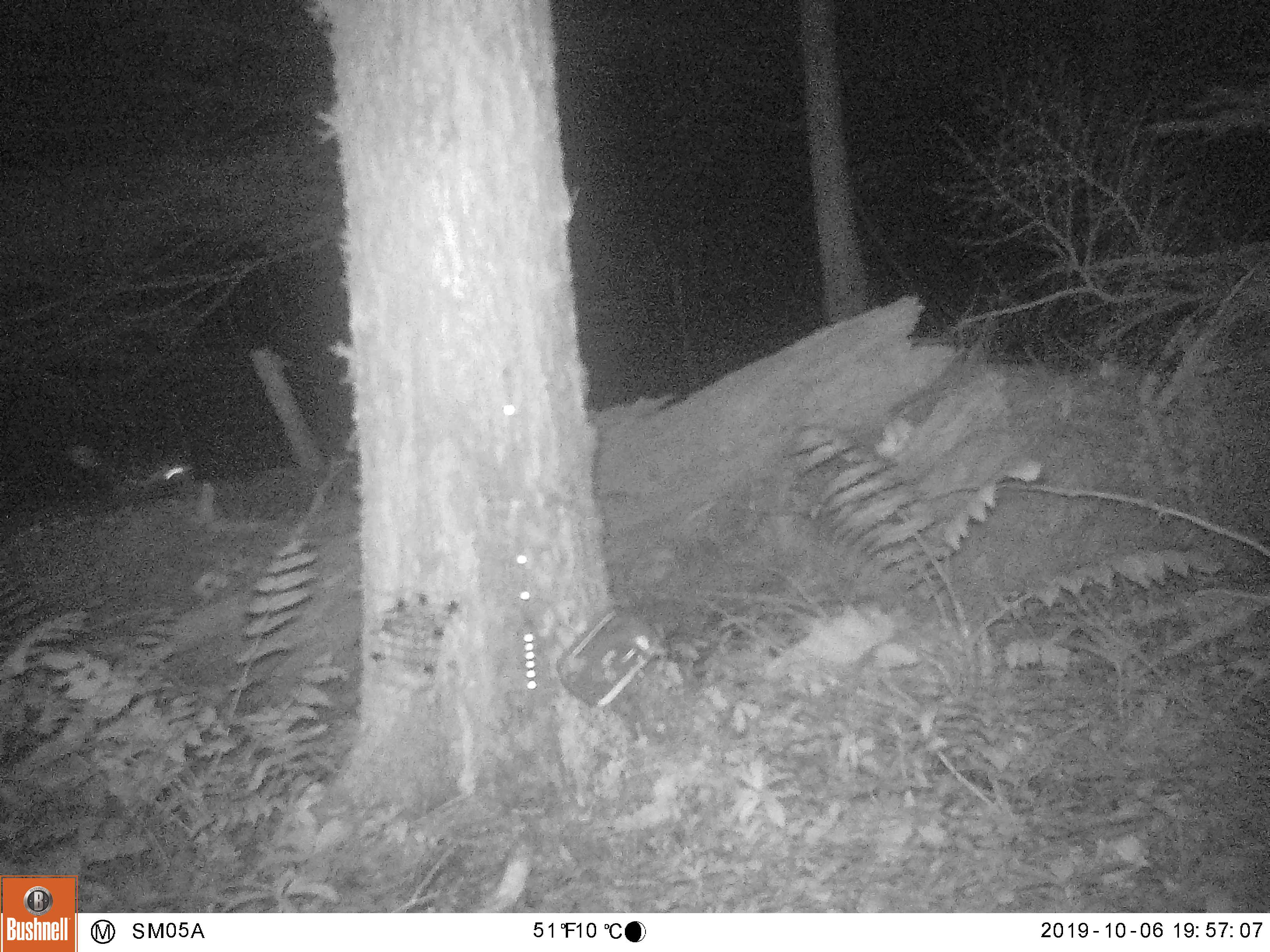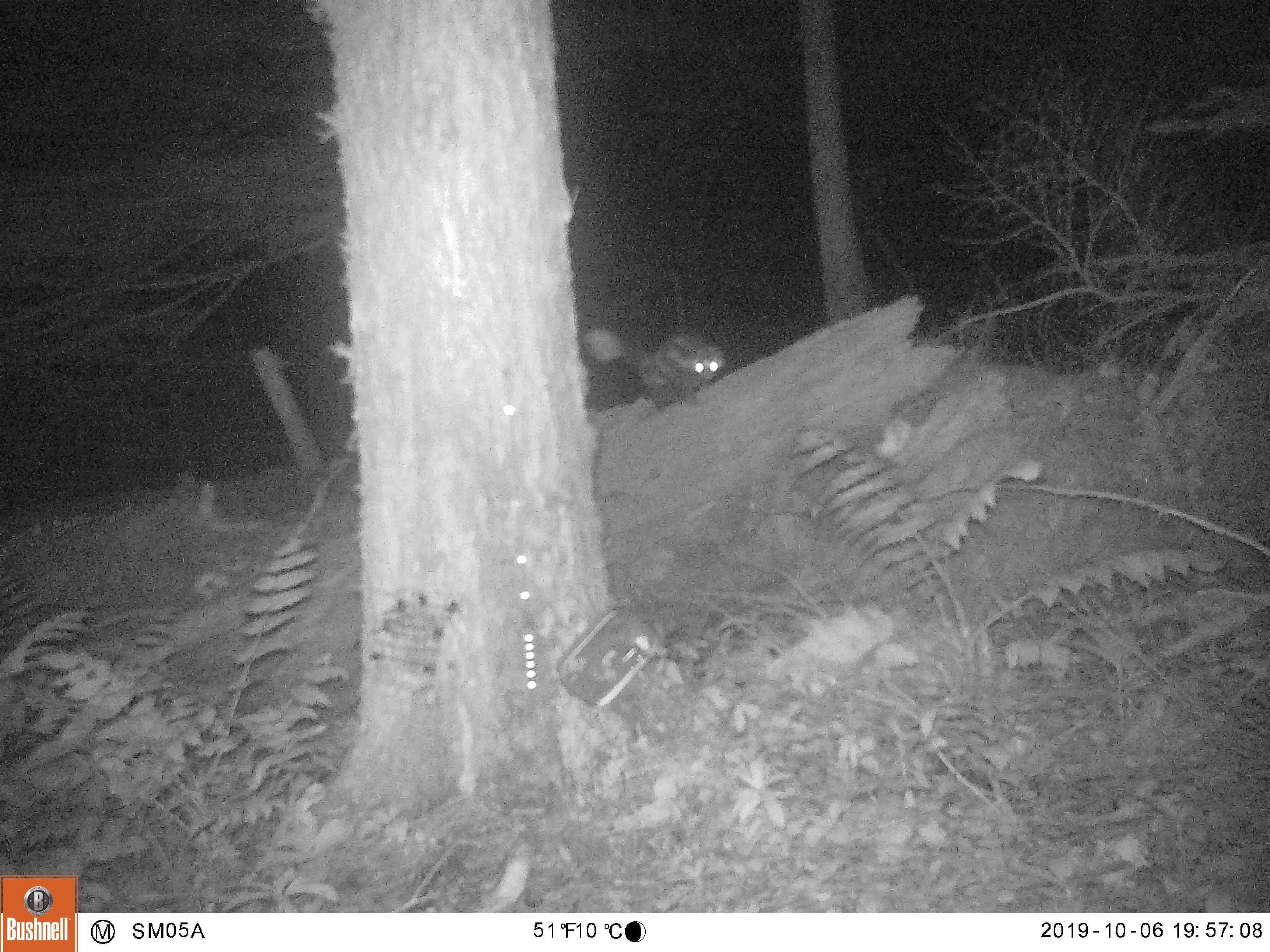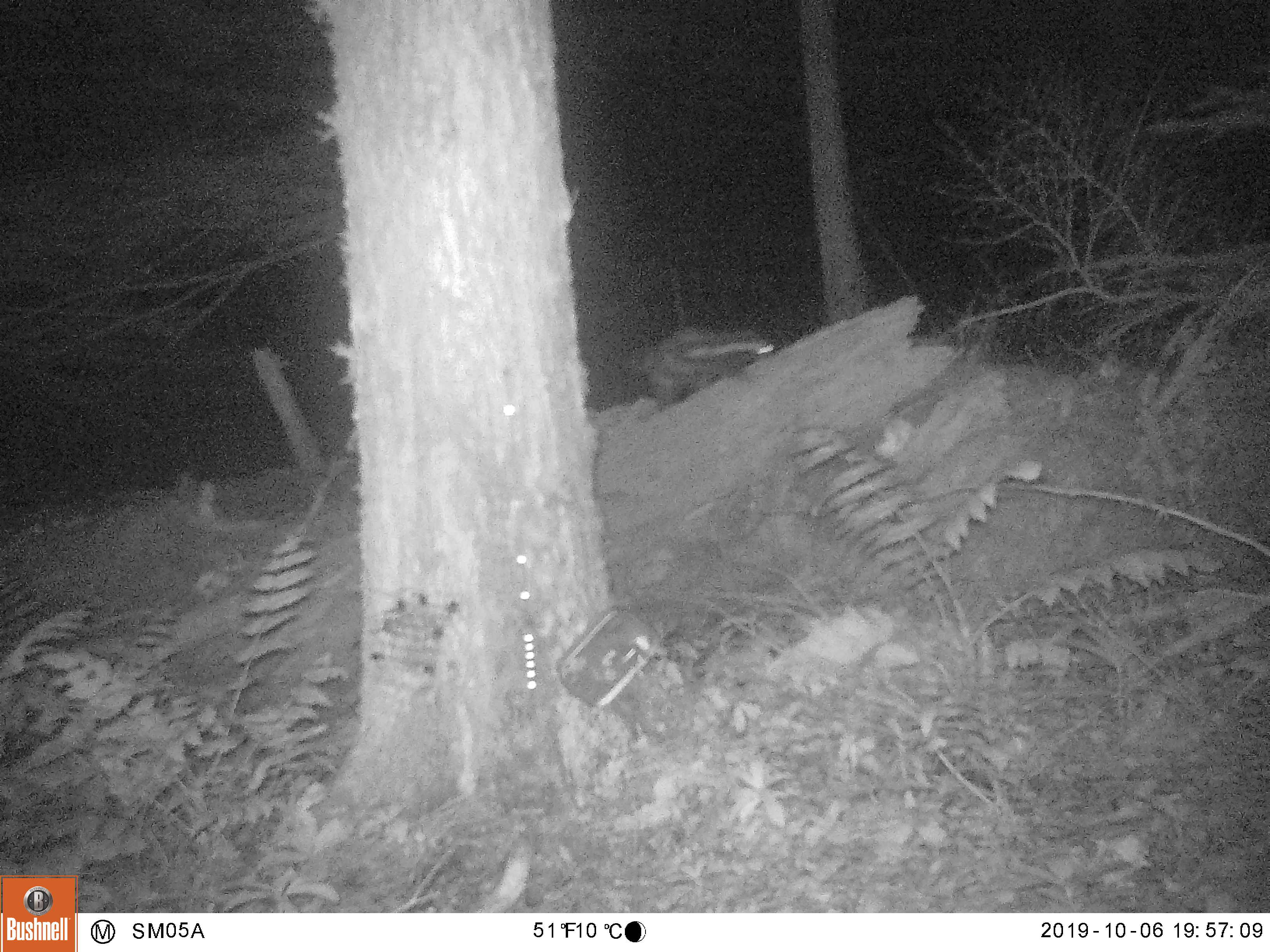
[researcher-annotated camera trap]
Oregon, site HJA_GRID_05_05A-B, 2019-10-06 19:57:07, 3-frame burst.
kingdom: Animalia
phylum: Chordata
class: Mammalia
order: Carnivora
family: Mephitidae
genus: Spilogale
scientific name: Spilogale gracilis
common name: western spotted skunk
Western spotted skunk (Spilogale gracilis).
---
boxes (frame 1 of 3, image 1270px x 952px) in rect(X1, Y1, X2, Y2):
western spotted skunk: rect(45, 404, 236, 523)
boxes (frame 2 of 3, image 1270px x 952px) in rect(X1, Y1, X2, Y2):
western spotted skunk: rect(577, 291, 738, 425)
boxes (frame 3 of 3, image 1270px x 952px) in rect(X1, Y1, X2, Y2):
western spotted skunk: rect(601, 316, 798, 420)